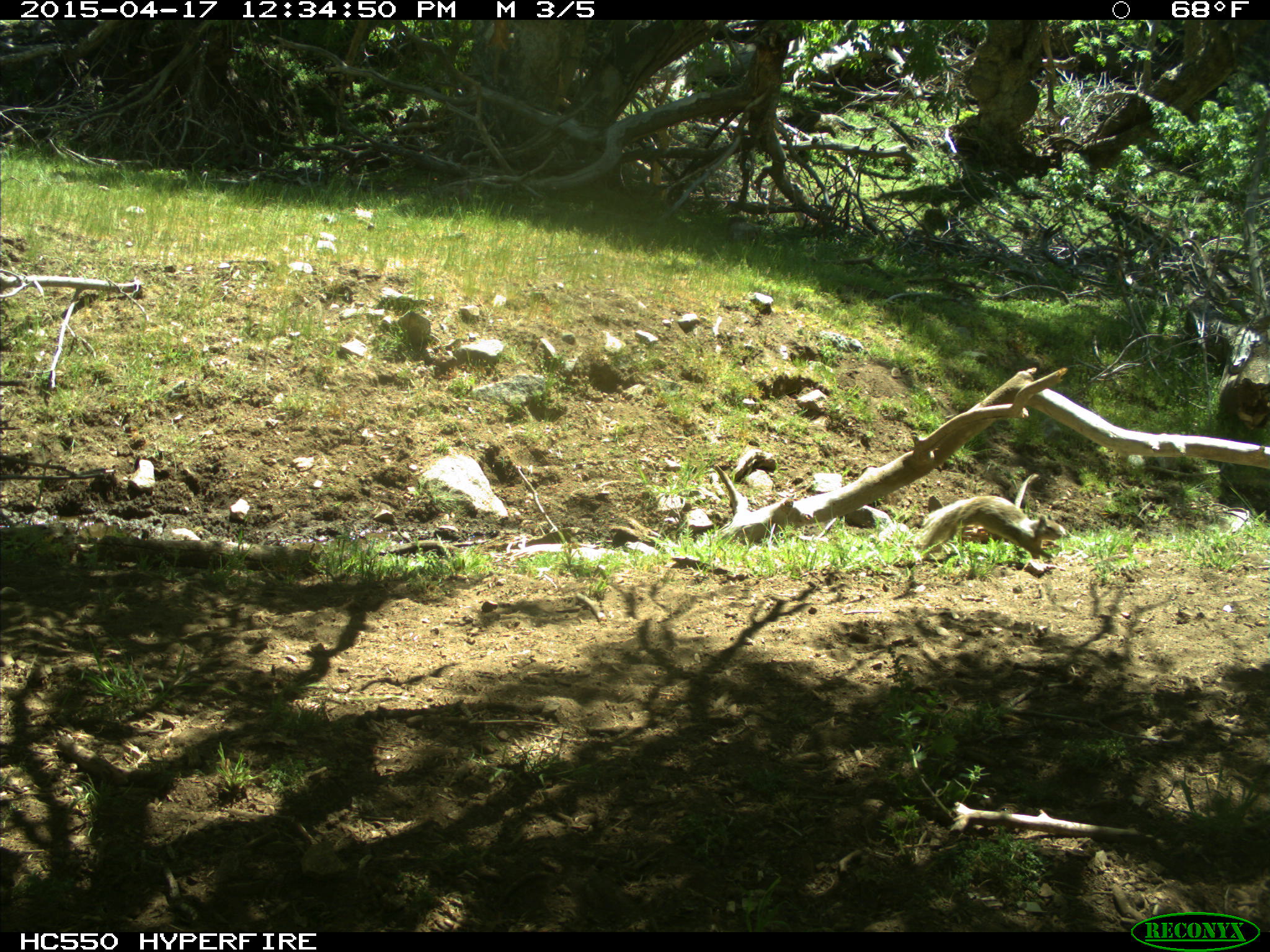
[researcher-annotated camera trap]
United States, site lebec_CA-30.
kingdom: Animalia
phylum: Chordata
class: Mammalia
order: Rodentia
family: Sciuridae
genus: Otospermophilus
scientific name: Otospermophilus beecheyi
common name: california ground squirrel